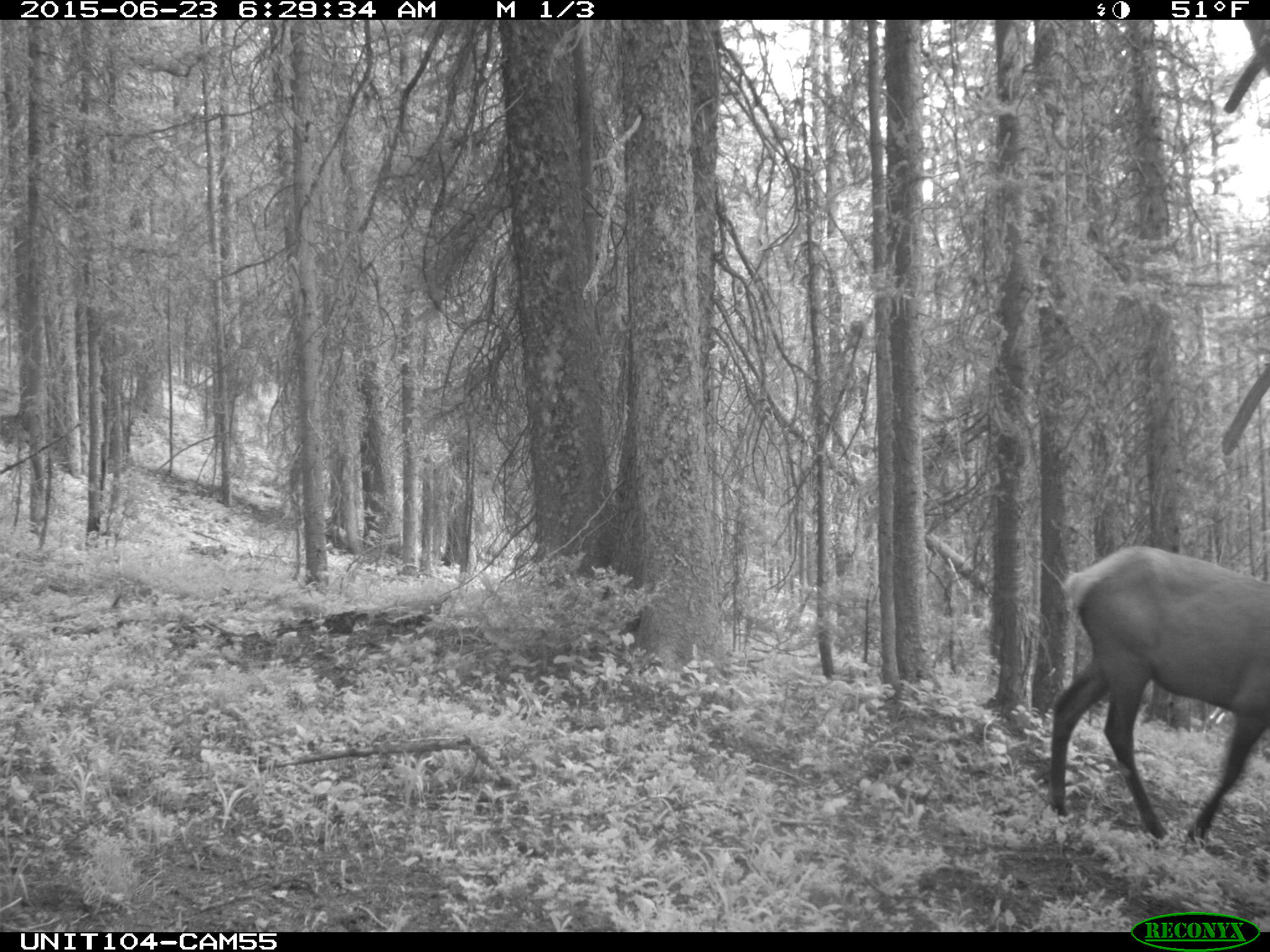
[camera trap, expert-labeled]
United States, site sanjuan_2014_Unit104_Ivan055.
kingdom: Animalia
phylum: Chordata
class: Mammalia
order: Artiodactyla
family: Cervidae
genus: Cervus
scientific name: Cervus elaphus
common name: red deer